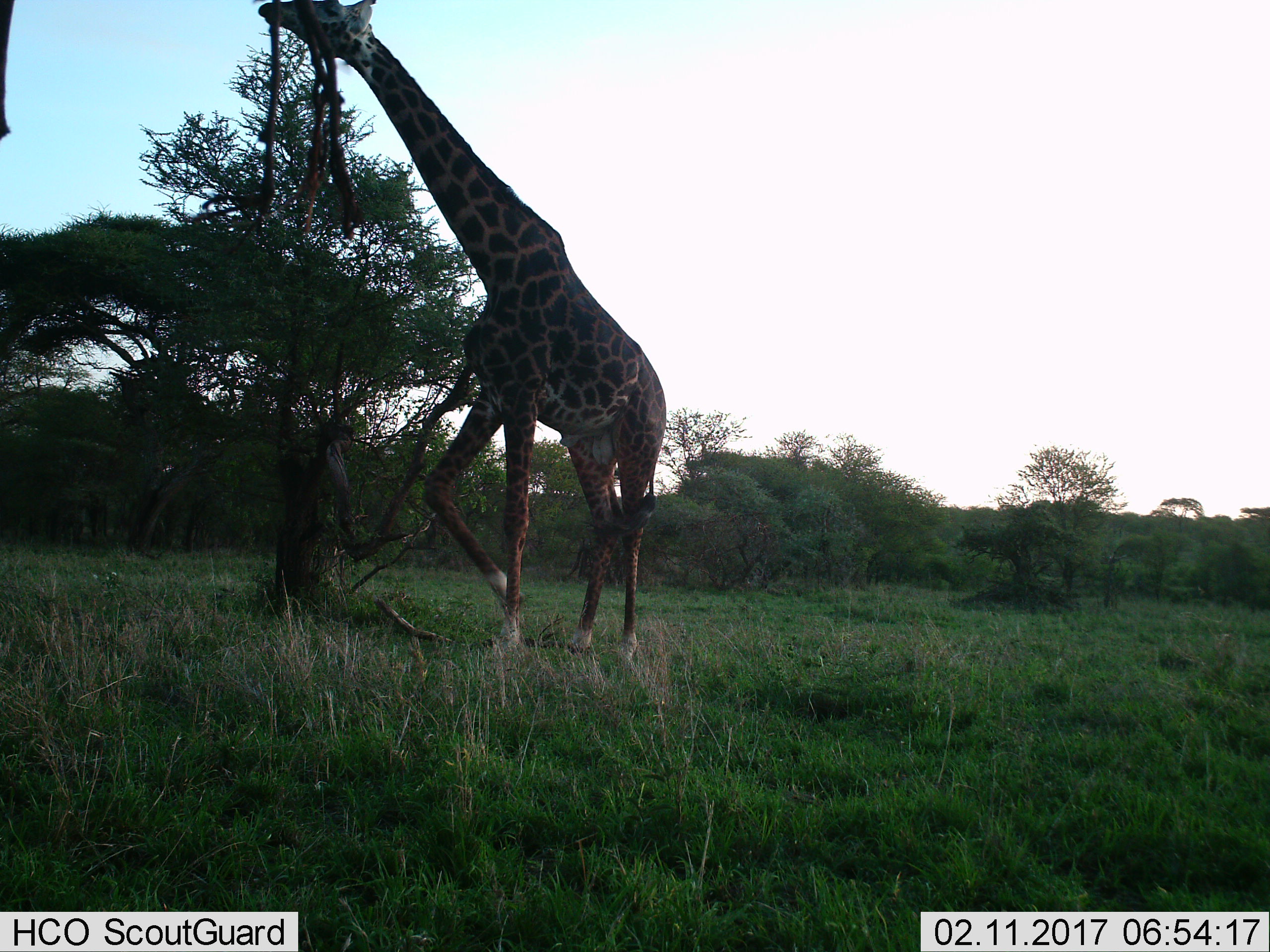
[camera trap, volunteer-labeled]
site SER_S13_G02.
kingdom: Animalia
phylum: Chordata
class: Mammalia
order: Artiodactyla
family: Giraffidae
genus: Giraffa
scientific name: Giraffa camelopardalis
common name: giraffe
Giraffe (Giraffa camelopardalis), count 1. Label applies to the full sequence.